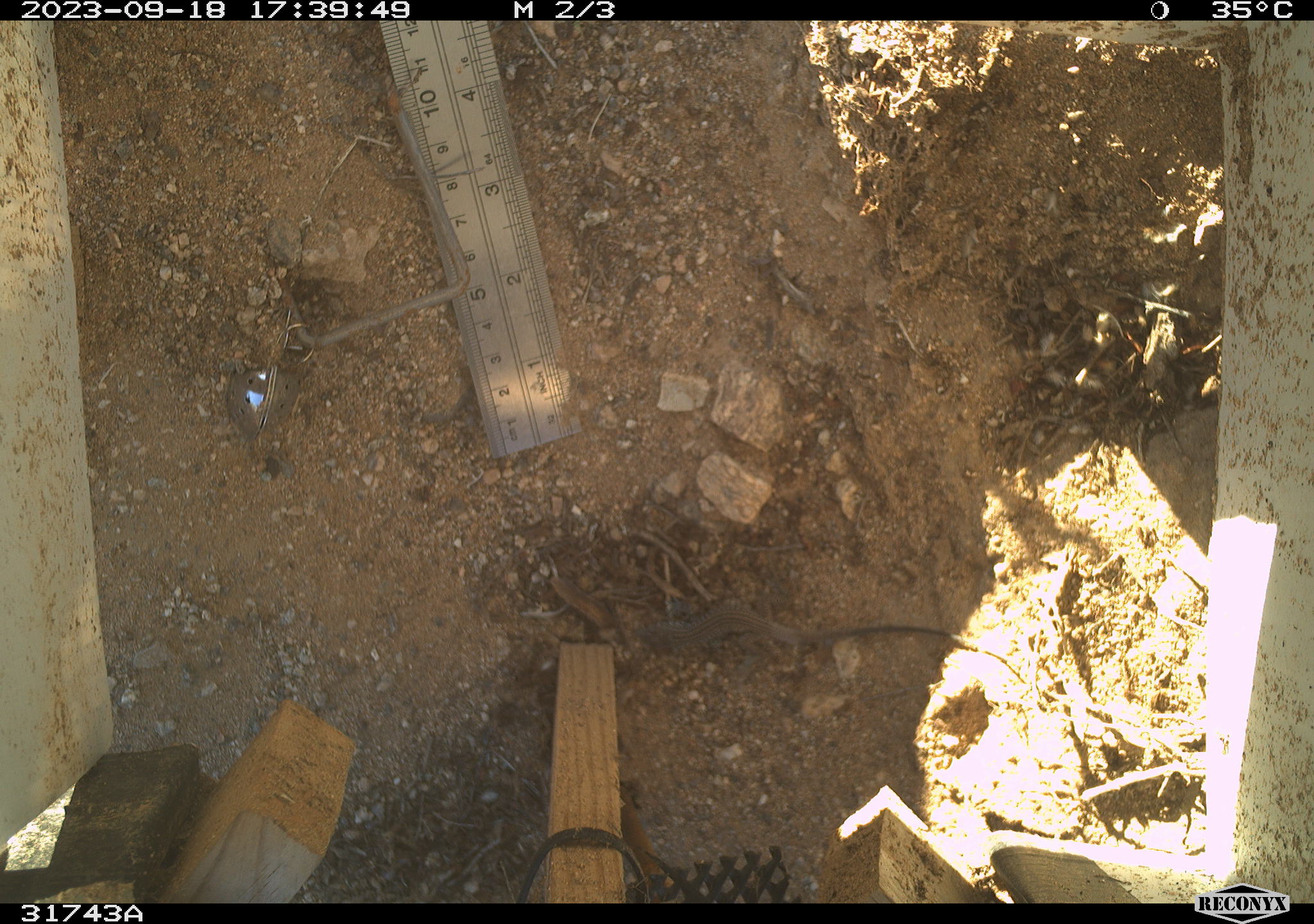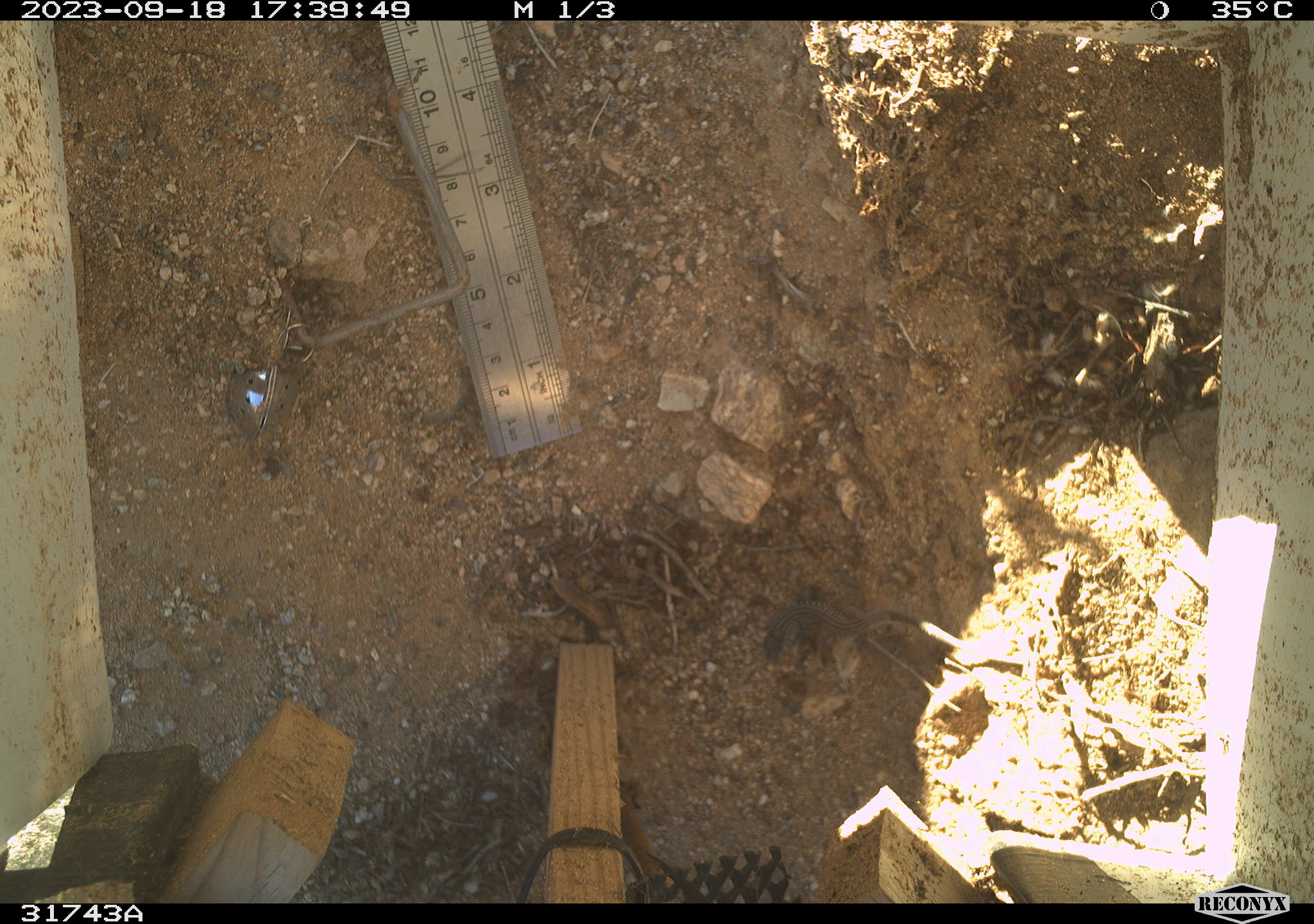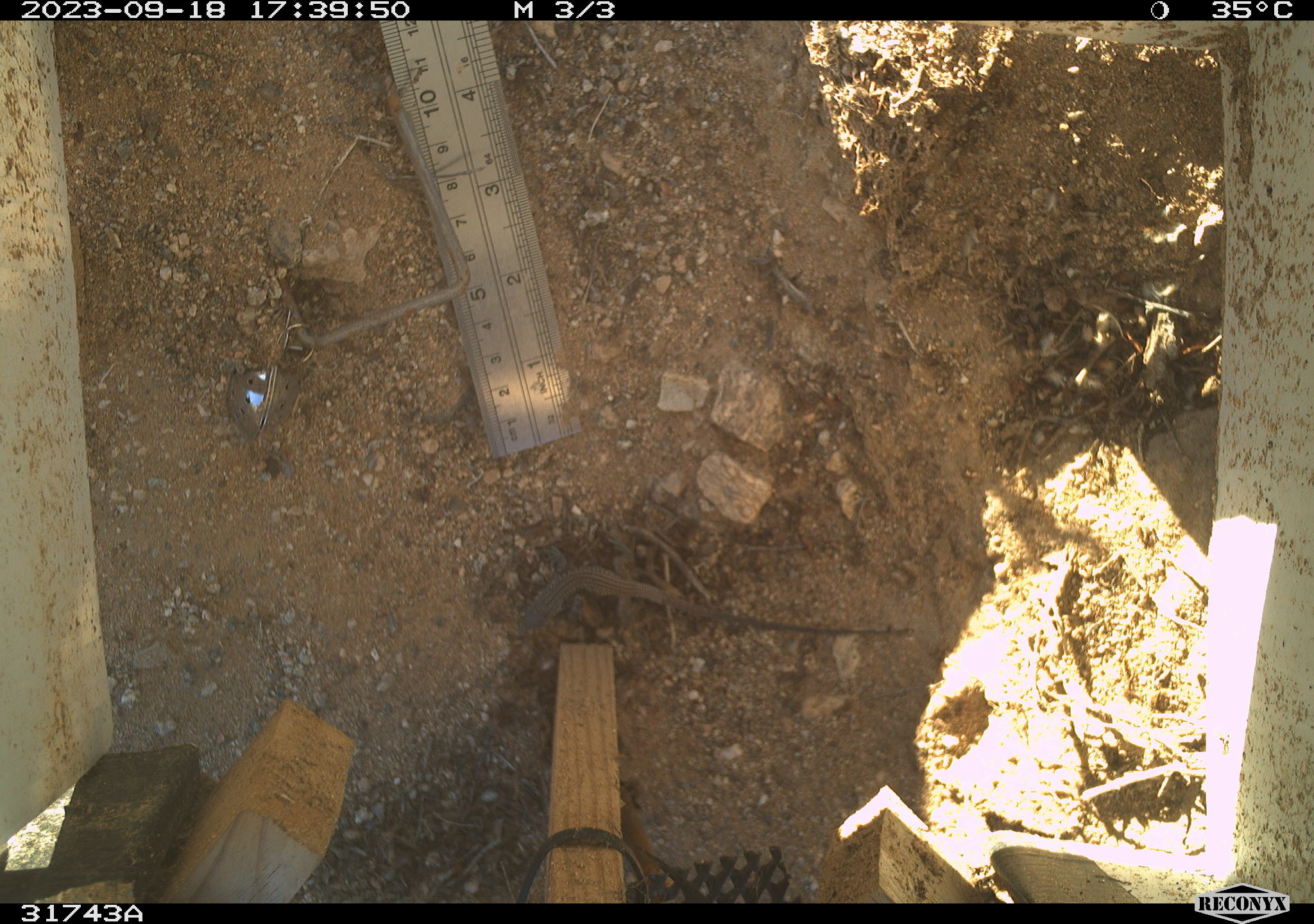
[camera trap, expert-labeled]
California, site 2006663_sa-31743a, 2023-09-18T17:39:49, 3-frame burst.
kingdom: Animalia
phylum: Chordata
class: Reptilia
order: Squamata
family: Teiidae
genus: Aspidoscelis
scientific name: Aspidoscelis tigris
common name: western whiptail